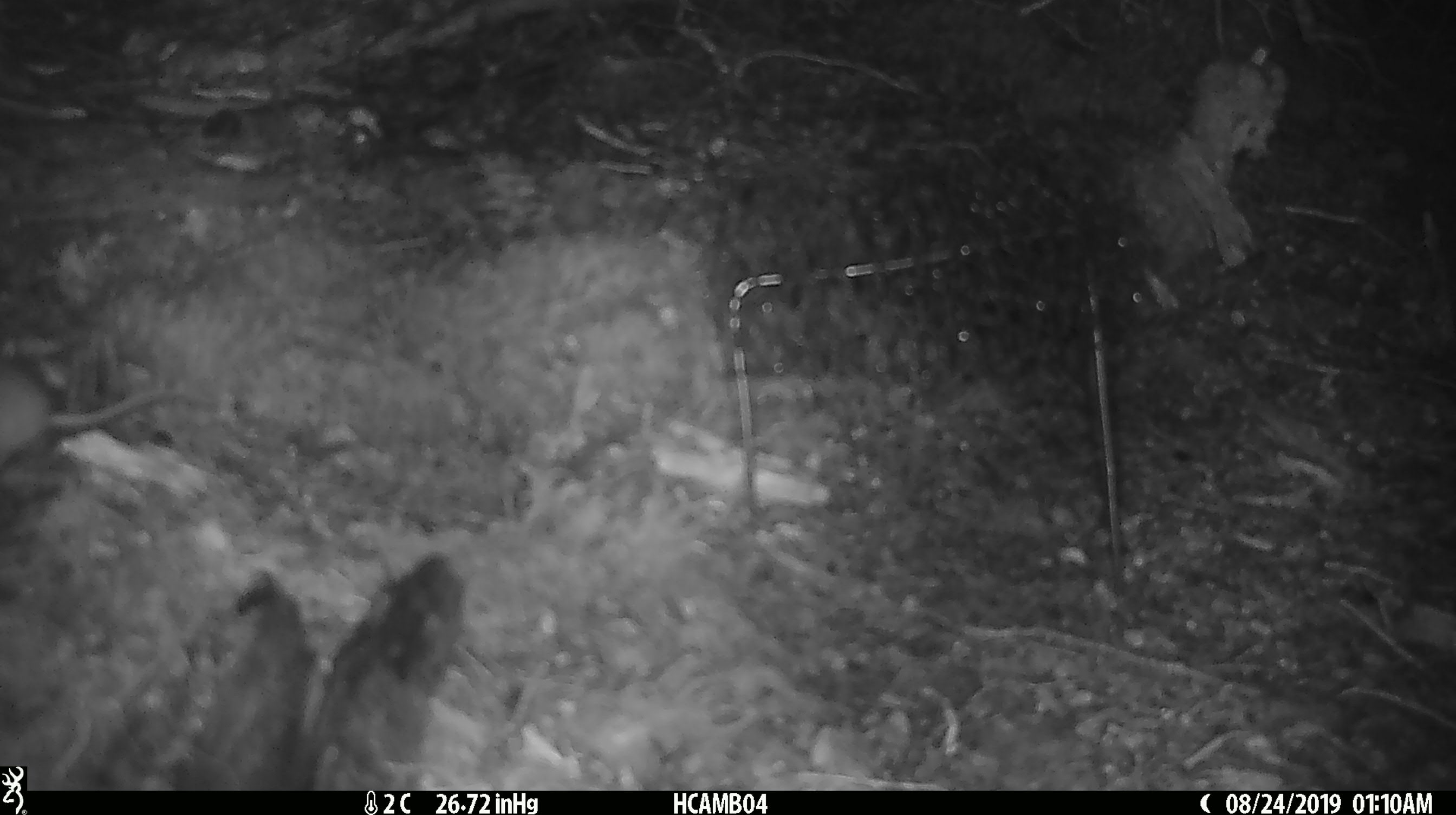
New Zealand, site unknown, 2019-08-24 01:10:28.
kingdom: Animalia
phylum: Chordata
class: Mammalia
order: Rodentia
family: Muridae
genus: Mus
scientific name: Mus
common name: mouse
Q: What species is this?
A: Mouse (Mus).